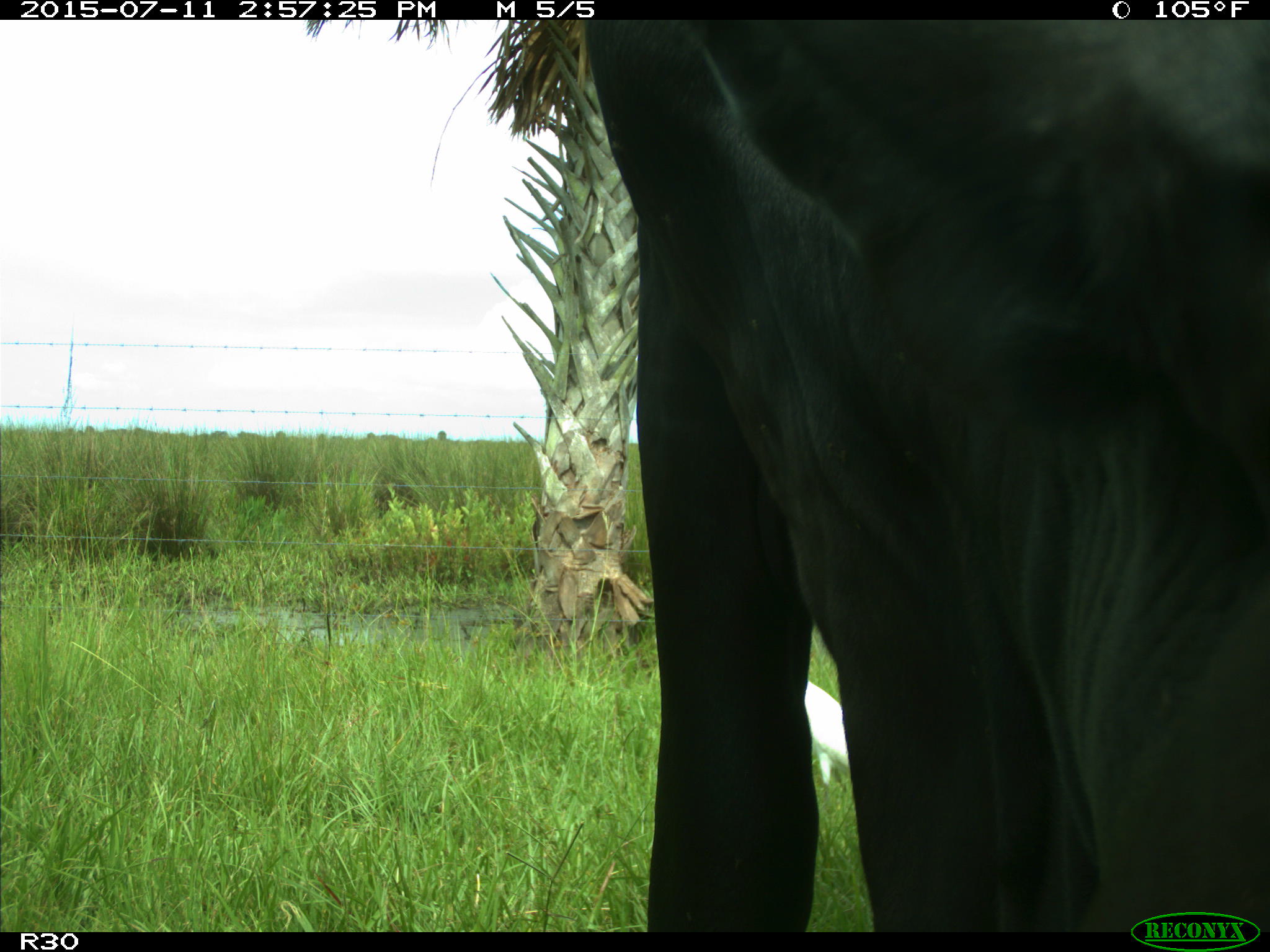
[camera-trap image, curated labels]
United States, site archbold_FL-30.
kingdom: Animalia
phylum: Chordata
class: Mammalia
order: Artiodactyla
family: Bovidae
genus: Bos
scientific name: Bos taurus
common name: domestic cow